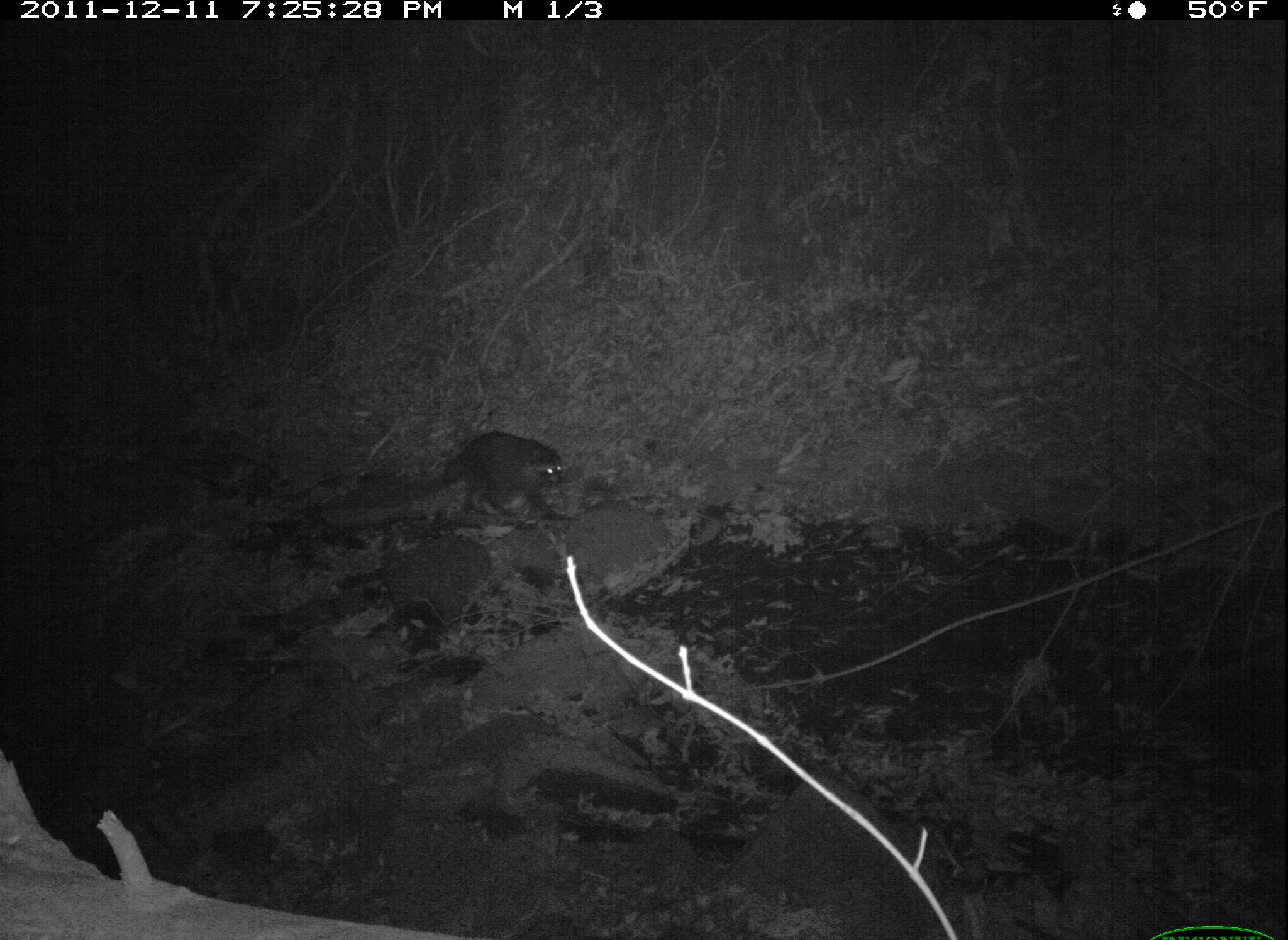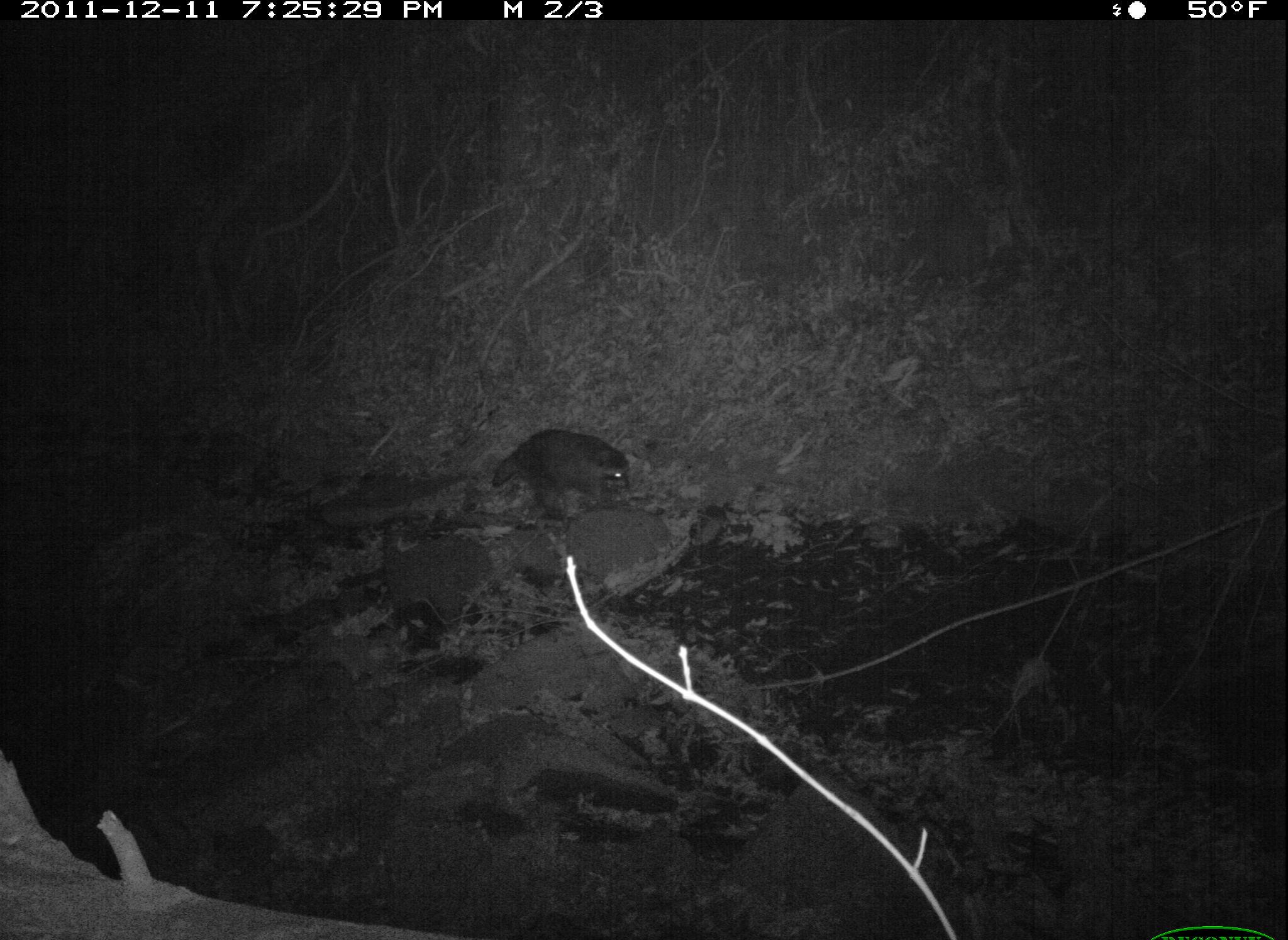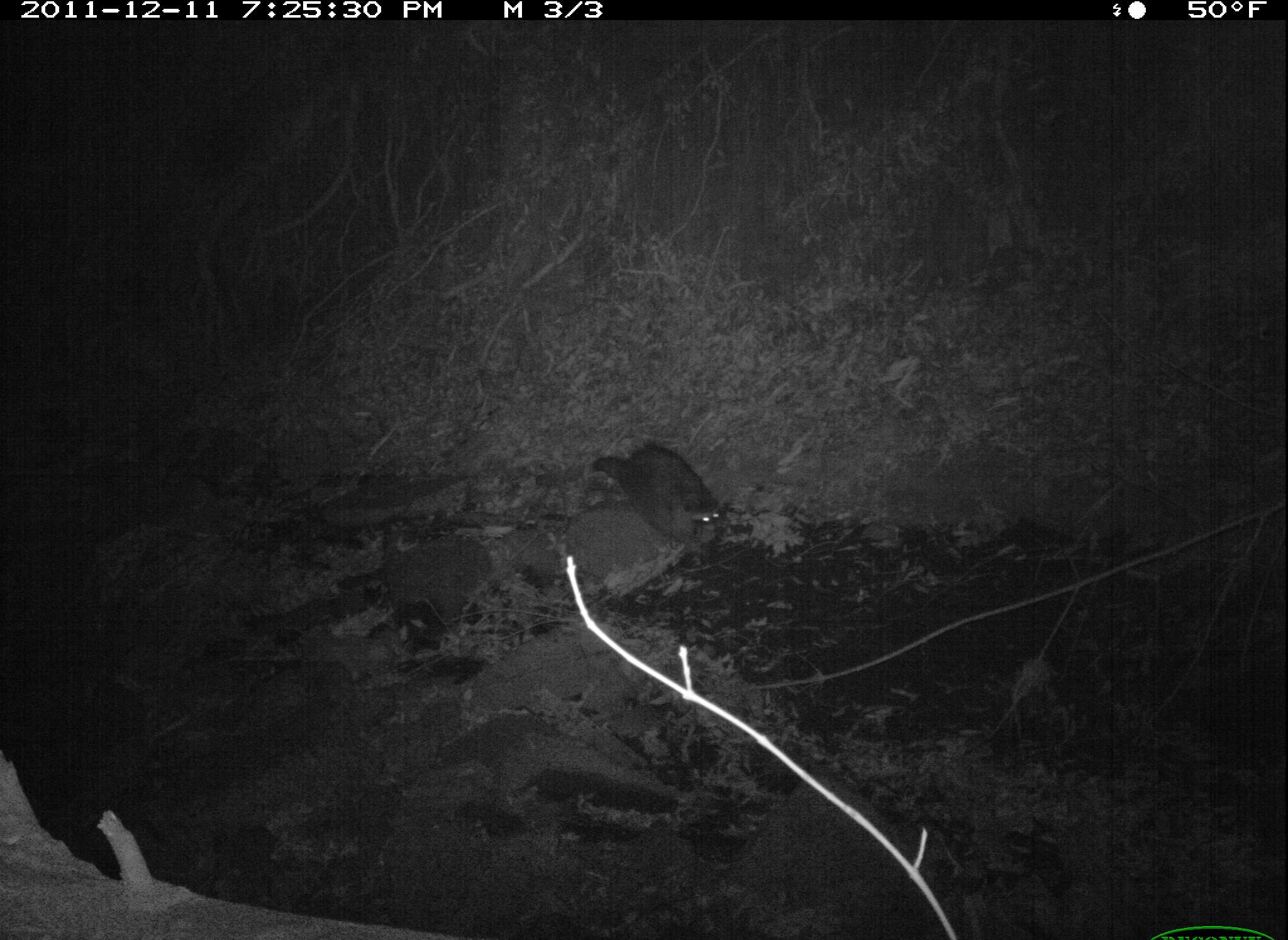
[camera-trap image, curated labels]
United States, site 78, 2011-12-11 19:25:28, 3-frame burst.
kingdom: Animalia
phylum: Chordata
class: Mammalia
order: Carnivora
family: Procyonidae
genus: Procyon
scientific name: Procyon lotor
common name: raccoon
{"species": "raccoon (Procyon lotor)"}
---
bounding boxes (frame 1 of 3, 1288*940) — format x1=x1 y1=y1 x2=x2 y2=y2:
raccoon: x1=420 y1=419 x2=580 y2=533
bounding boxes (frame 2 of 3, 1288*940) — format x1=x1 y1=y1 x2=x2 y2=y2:
raccoon: x1=483 y1=424 x2=638 y2=525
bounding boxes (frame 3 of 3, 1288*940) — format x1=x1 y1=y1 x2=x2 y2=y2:
raccoon: x1=581 y1=427 x2=739 y2=567